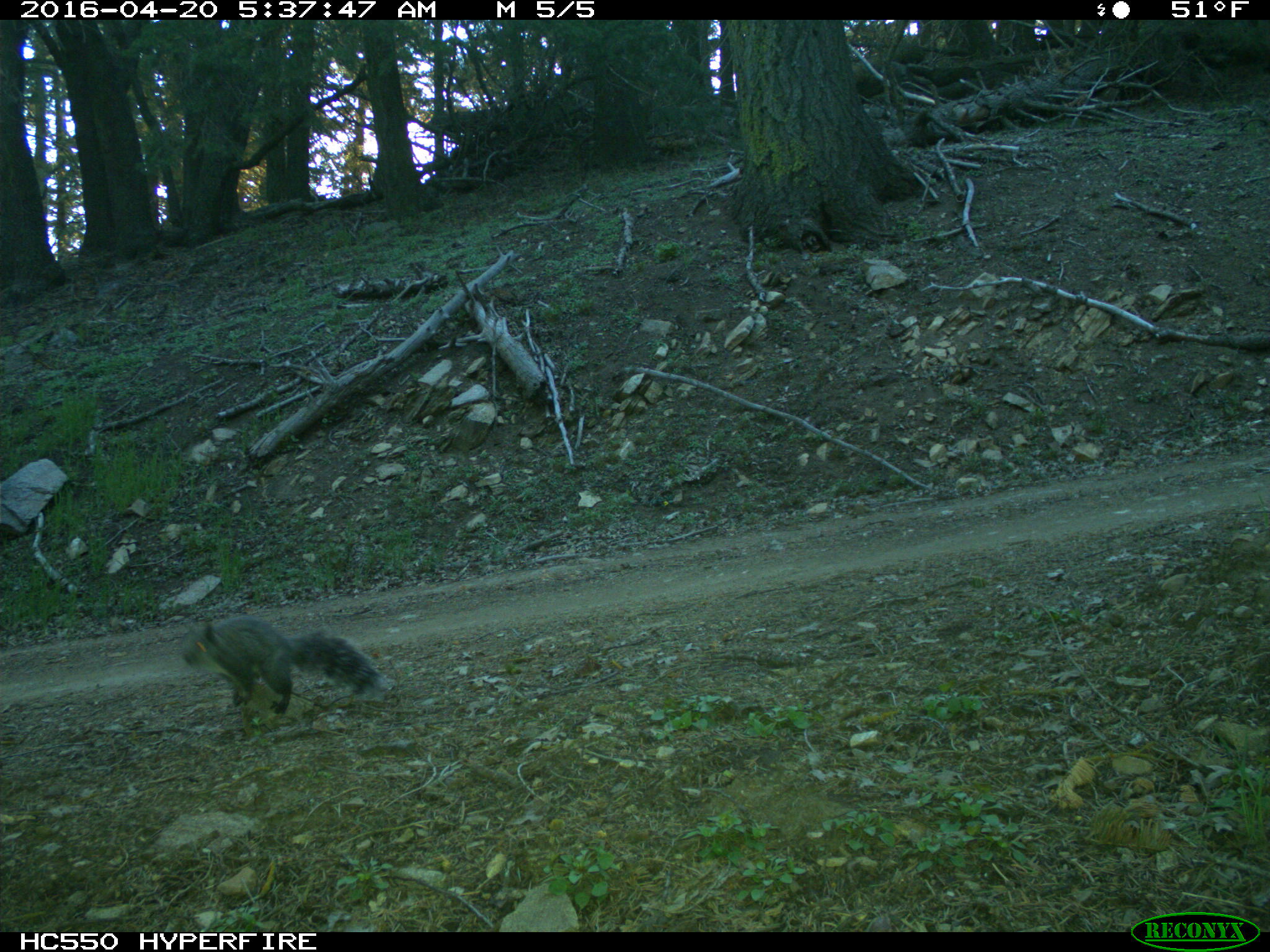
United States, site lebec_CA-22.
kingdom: Animalia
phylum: Chordata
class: Mammalia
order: Rodentia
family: Sciuridae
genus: Sciurus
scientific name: Sciurus carolinensis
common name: eastern gray squirrel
Sciurus carolinensis (eastern gray squirrel).